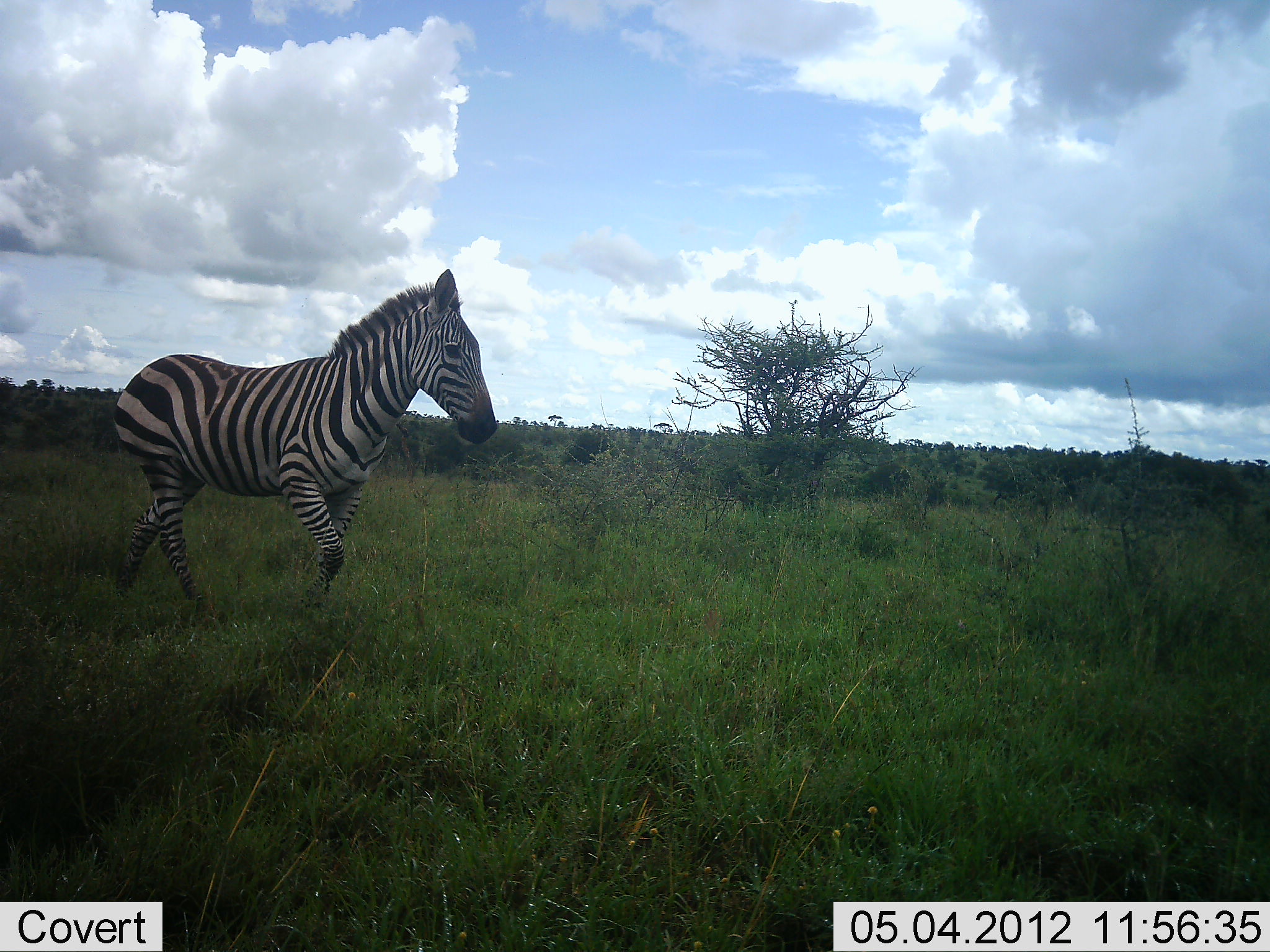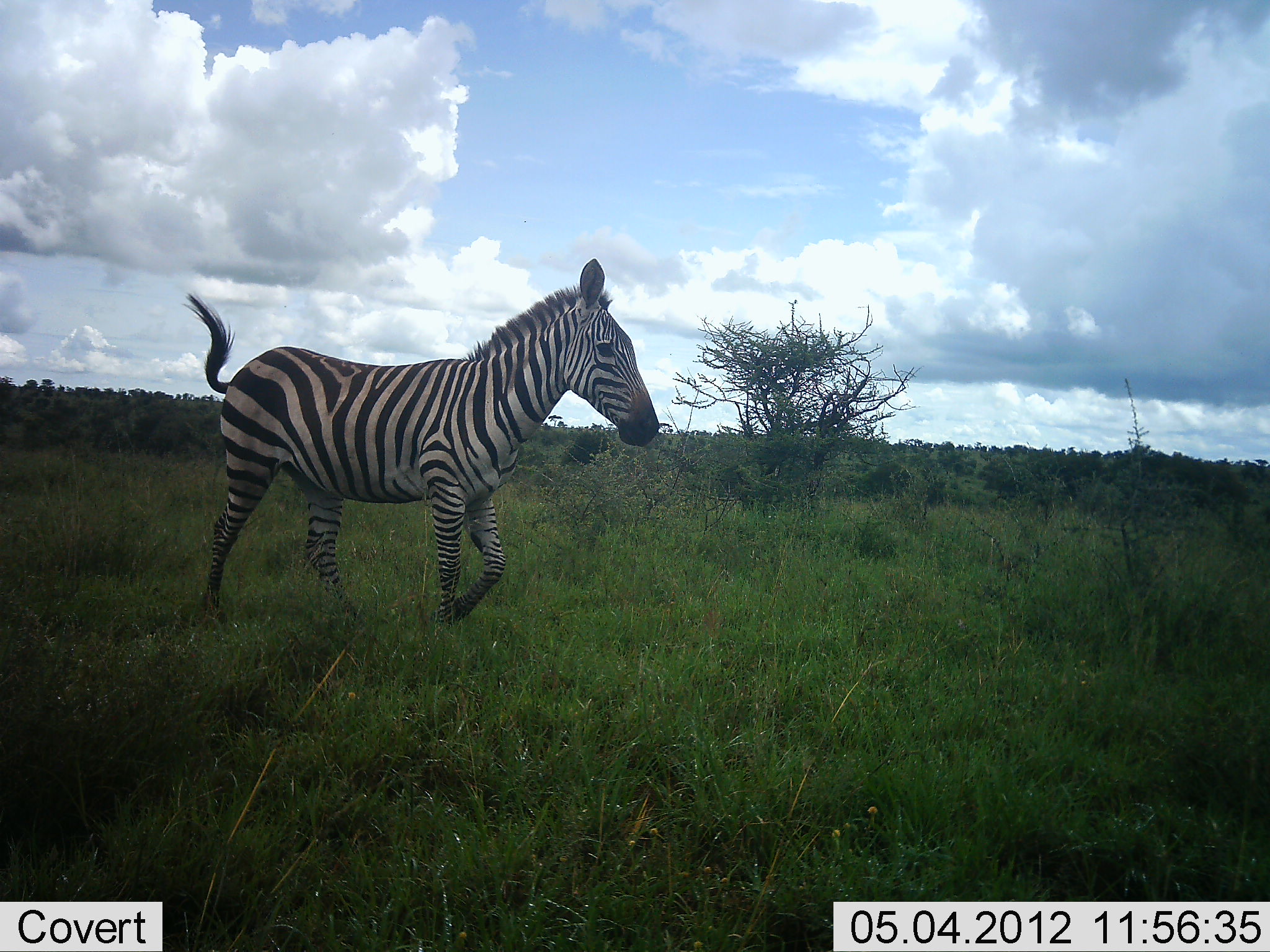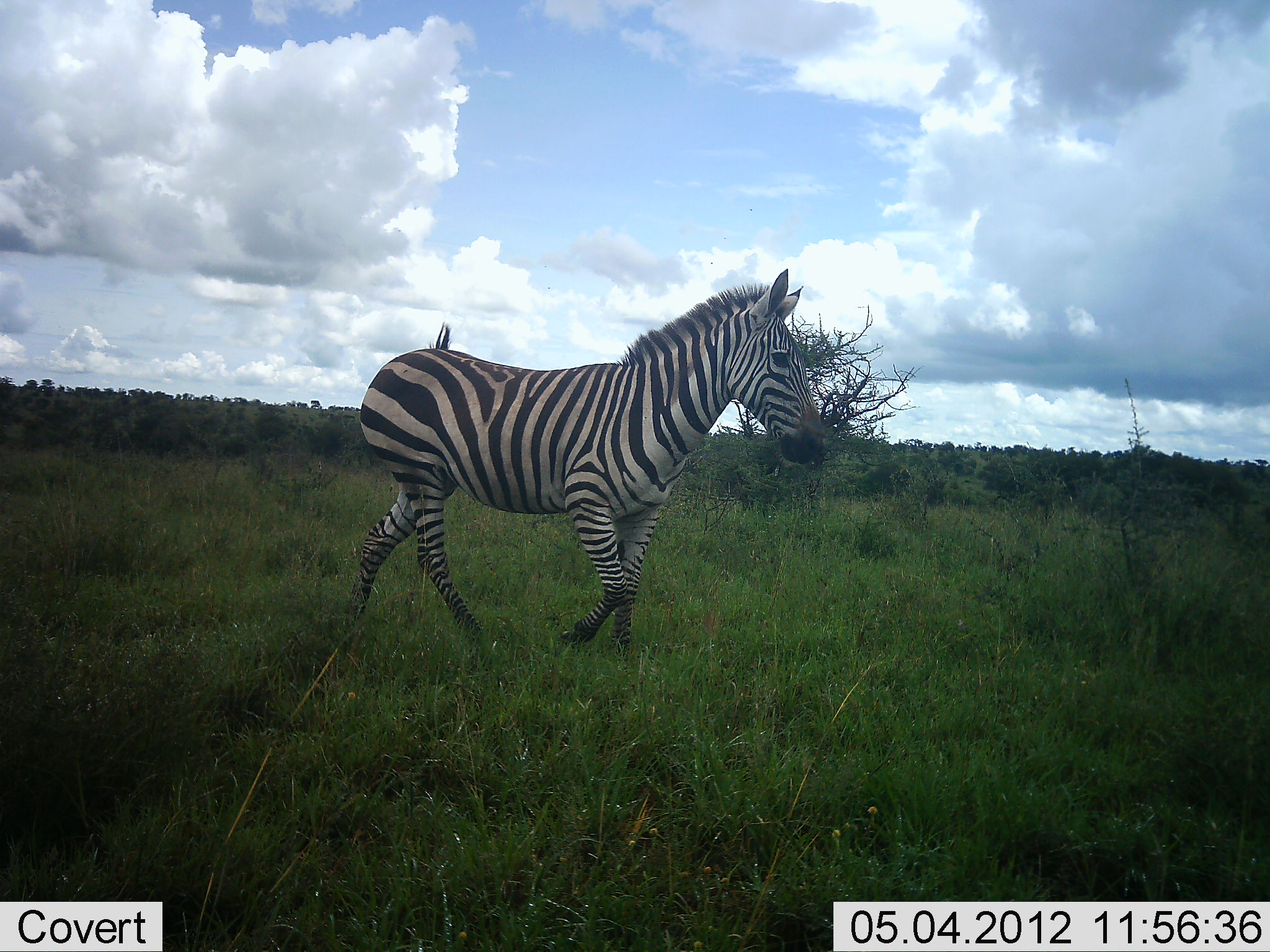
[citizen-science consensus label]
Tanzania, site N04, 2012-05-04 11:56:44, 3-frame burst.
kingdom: Animalia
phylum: Chordata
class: Mammalia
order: Perissodactyla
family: Equidae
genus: Equus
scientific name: Equus quagga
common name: plains zebra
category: zebra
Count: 1.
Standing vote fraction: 14%.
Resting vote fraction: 0%.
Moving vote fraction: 97%.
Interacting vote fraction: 0%.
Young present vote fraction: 7%.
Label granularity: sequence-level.